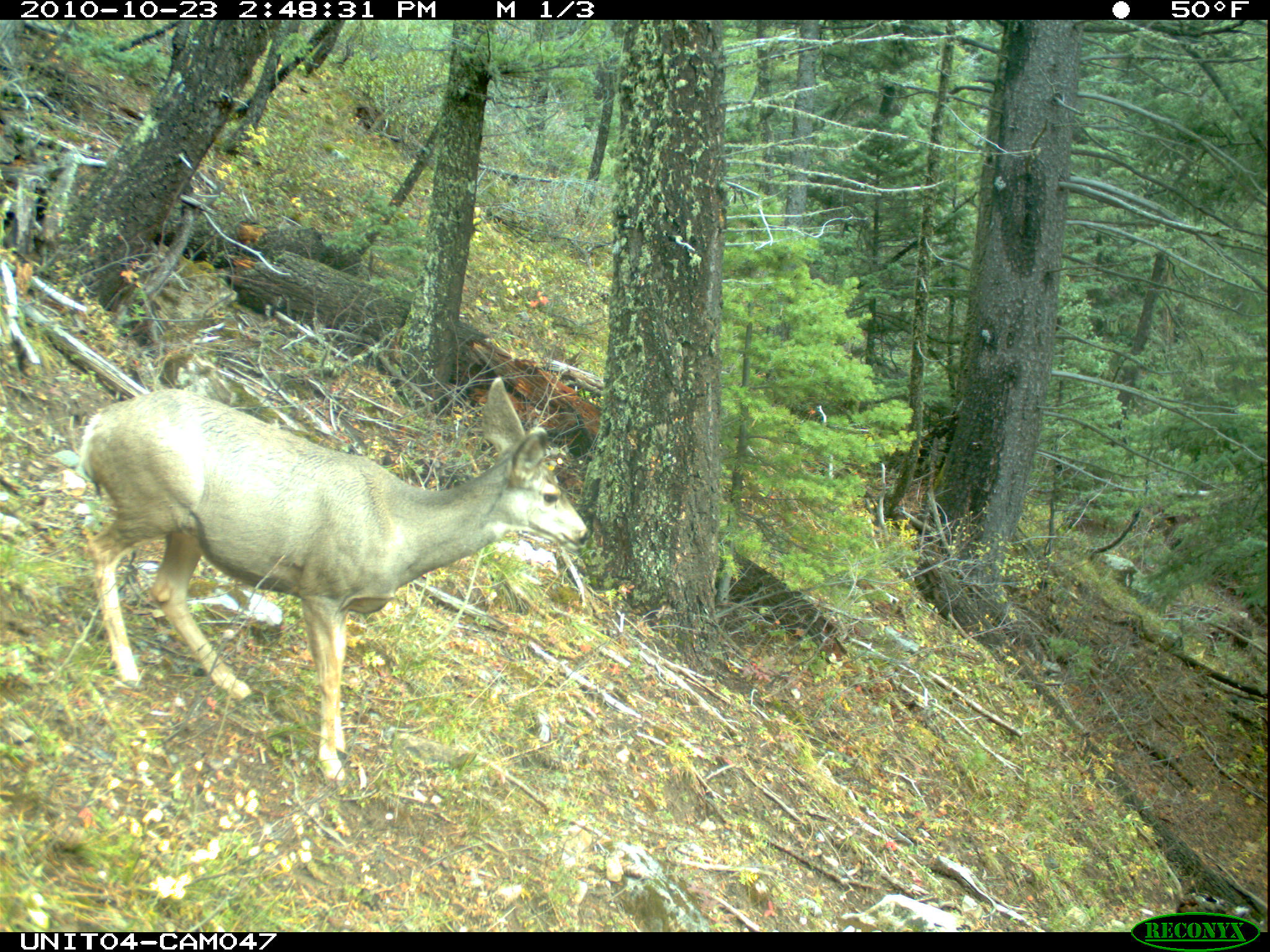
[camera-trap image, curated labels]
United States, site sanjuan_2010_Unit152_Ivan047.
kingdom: Animalia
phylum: Chordata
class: Mammalia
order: Artiodactyla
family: Cervidae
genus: Odocoileus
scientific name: Odocoileus hemionus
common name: mule deer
Odocoileus hemionus (mule deer).